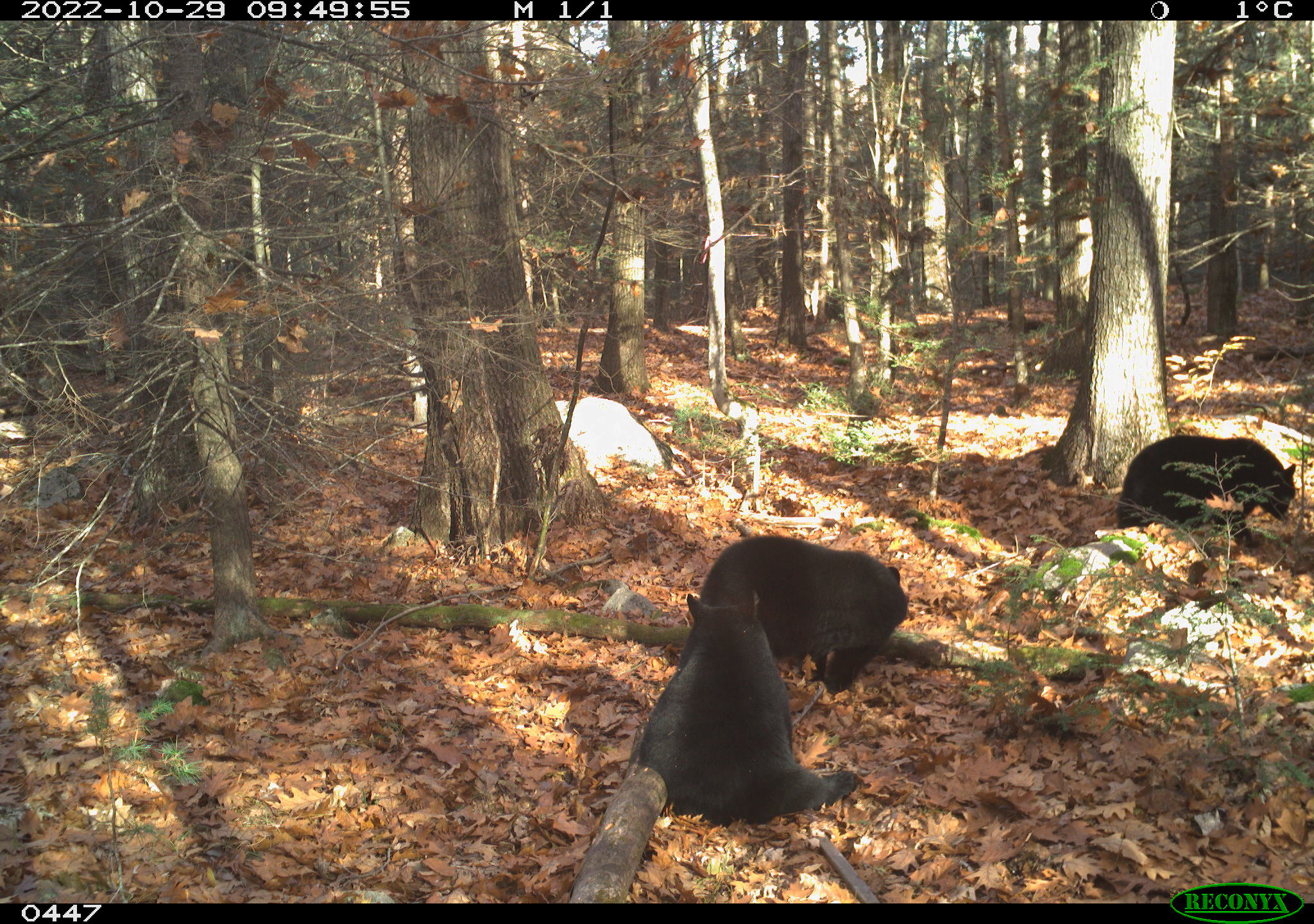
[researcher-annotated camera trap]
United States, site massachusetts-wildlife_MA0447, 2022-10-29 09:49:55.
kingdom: Animalia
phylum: Chordata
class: Mammalia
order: Carnivora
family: Ursidae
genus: Ursus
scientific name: Ursus americanus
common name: black bear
Black bear (Ursus americanus).